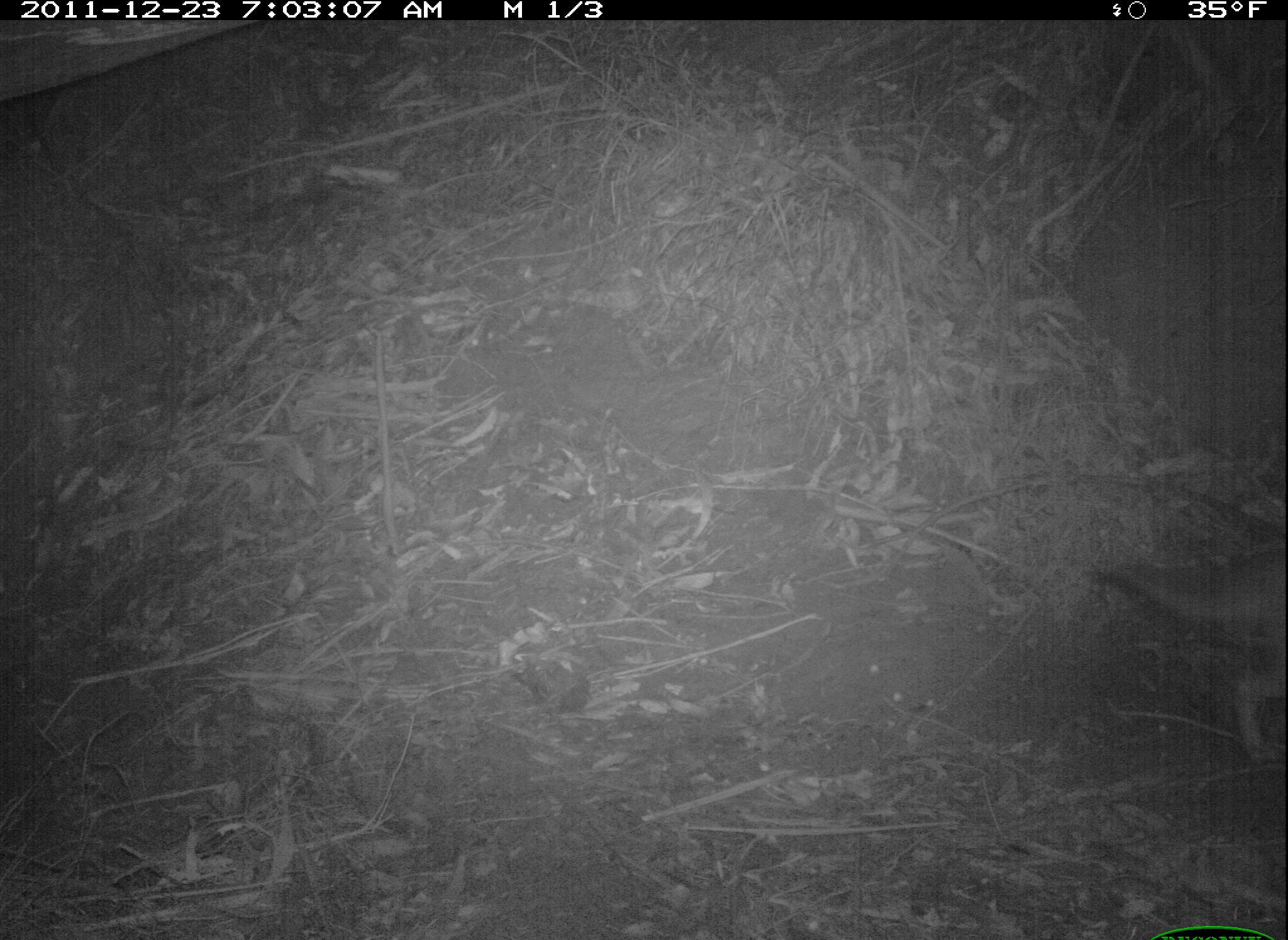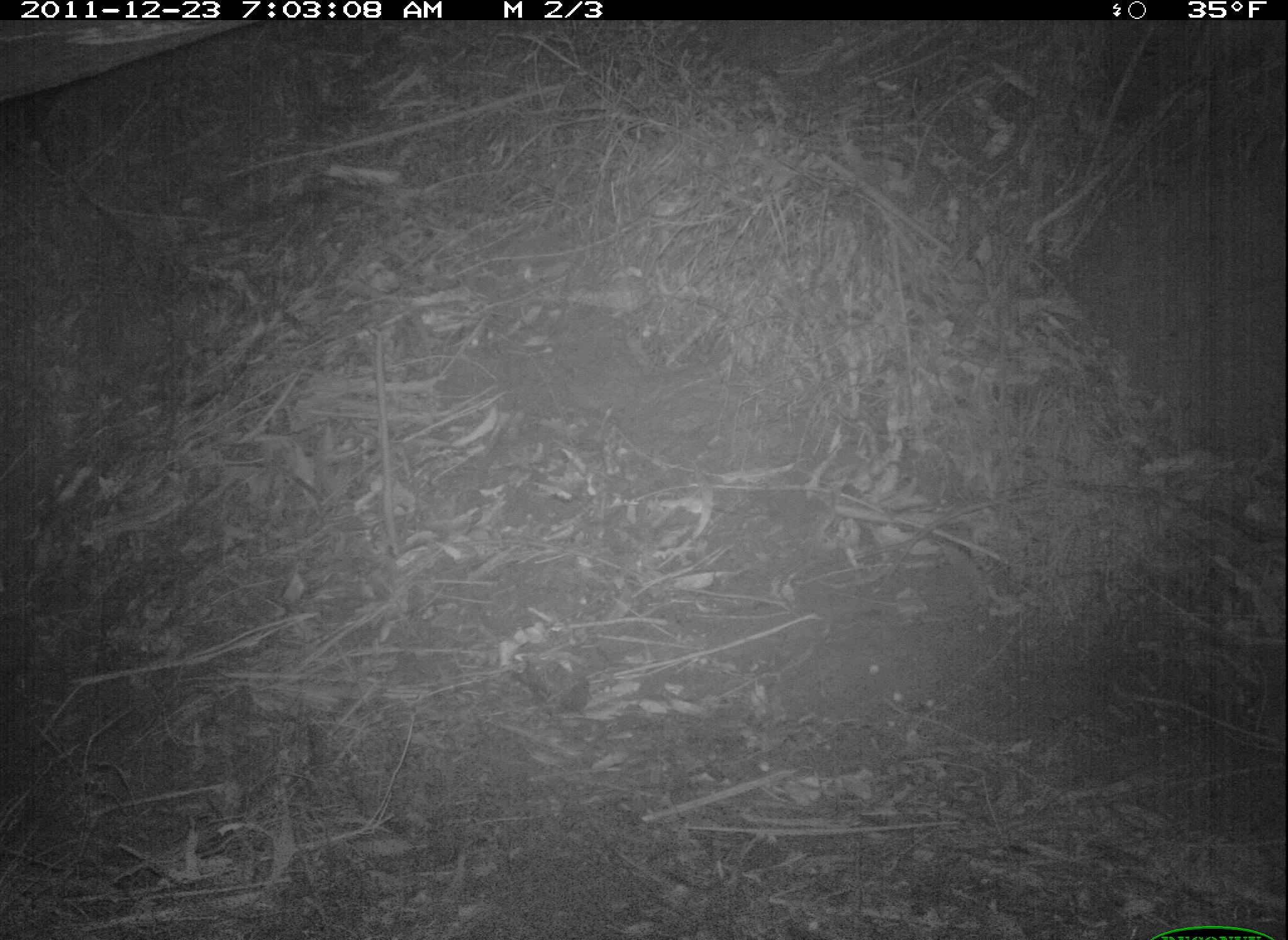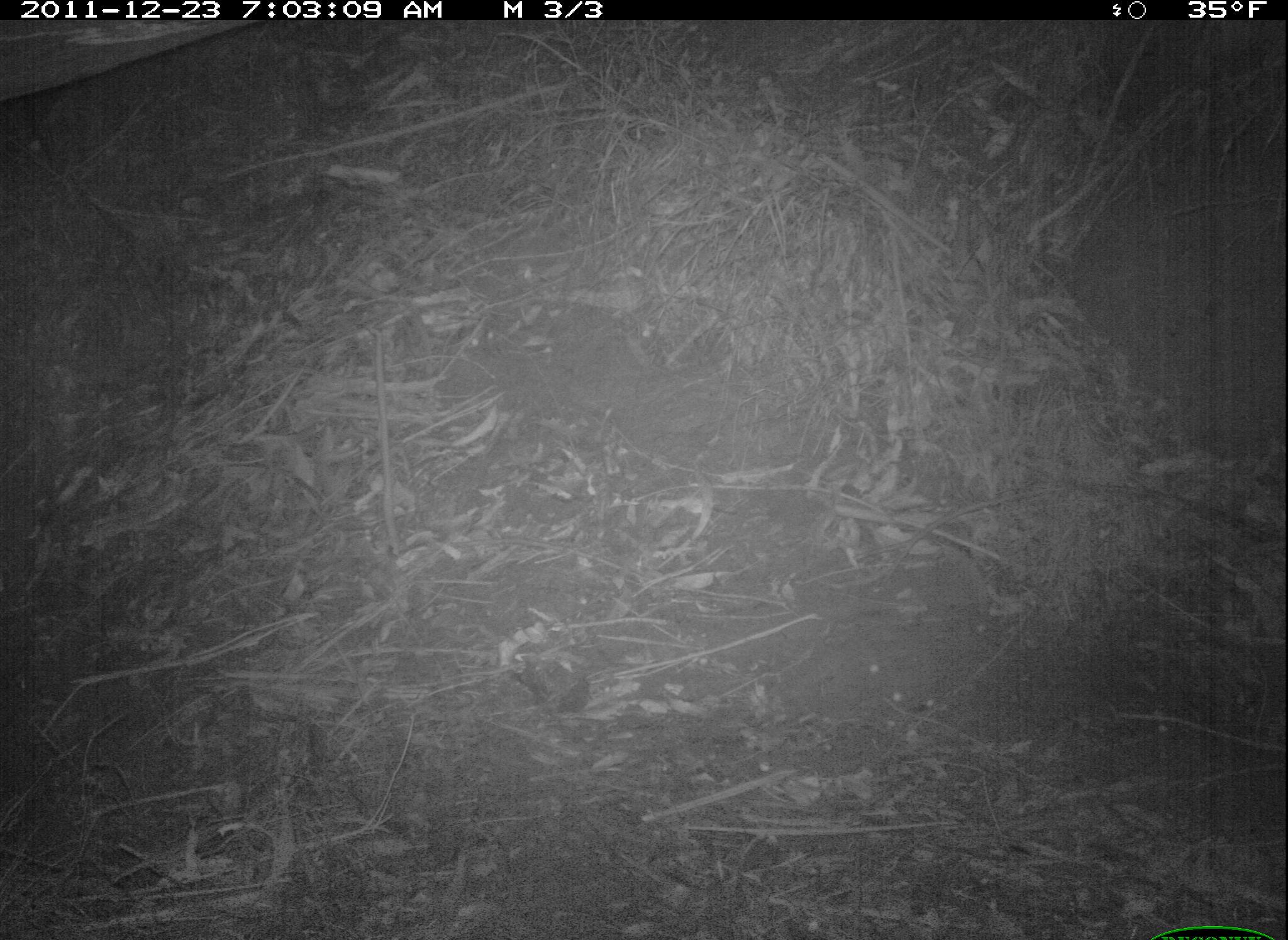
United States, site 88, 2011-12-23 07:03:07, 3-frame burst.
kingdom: Animalia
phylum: Chordata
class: Mammalia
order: Carnivora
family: Canidae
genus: Canis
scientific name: Canis latrans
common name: coyote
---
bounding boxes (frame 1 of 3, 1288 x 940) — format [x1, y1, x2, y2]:
coyote: [1095, 538, 1285, 786]